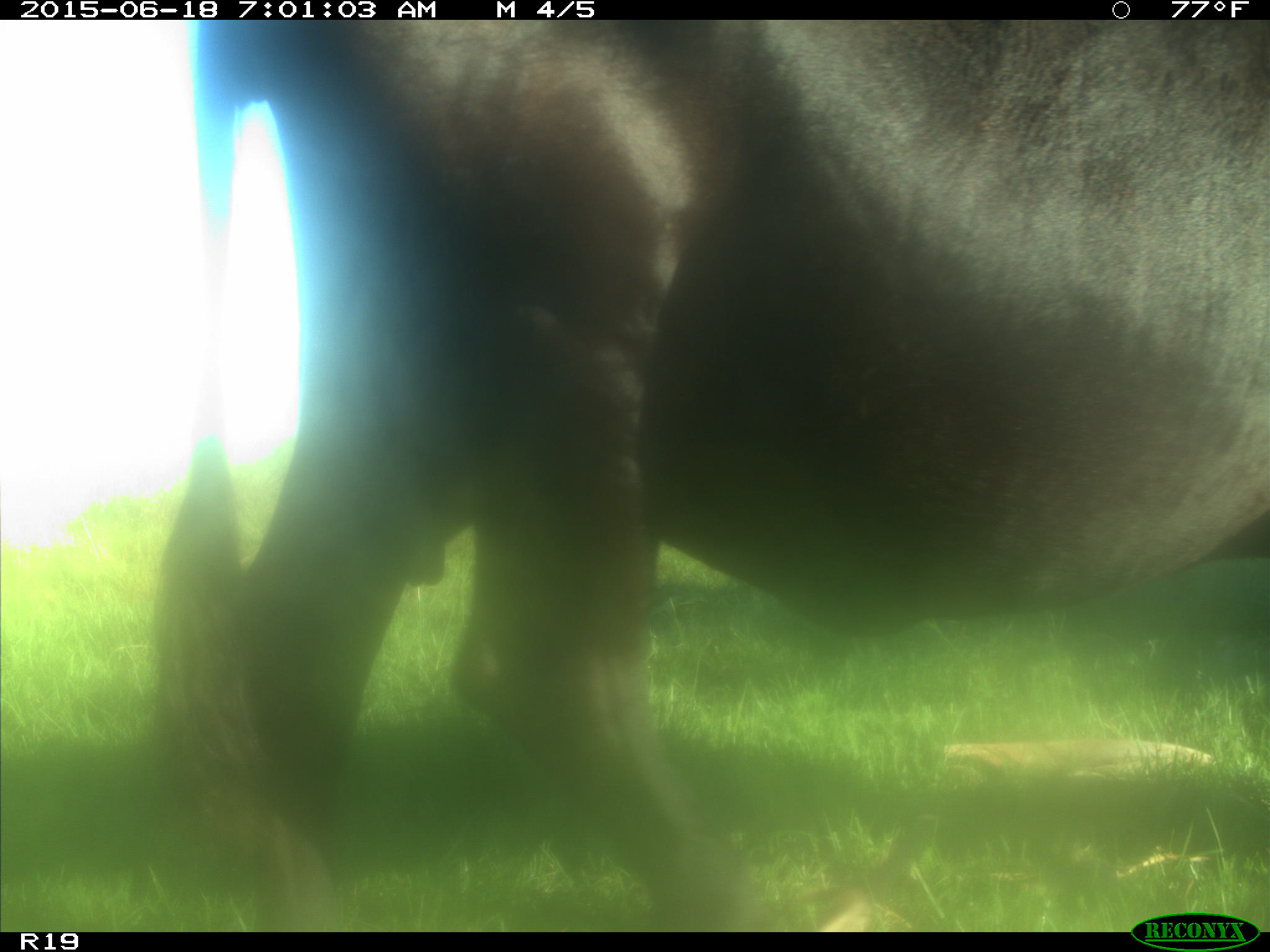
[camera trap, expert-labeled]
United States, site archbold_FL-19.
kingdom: Animalia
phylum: Chordata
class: Mammalia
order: Artiodactyla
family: Bovidae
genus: Bos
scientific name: Bos taurus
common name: domestic cow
Bos taurus (domestic cow).